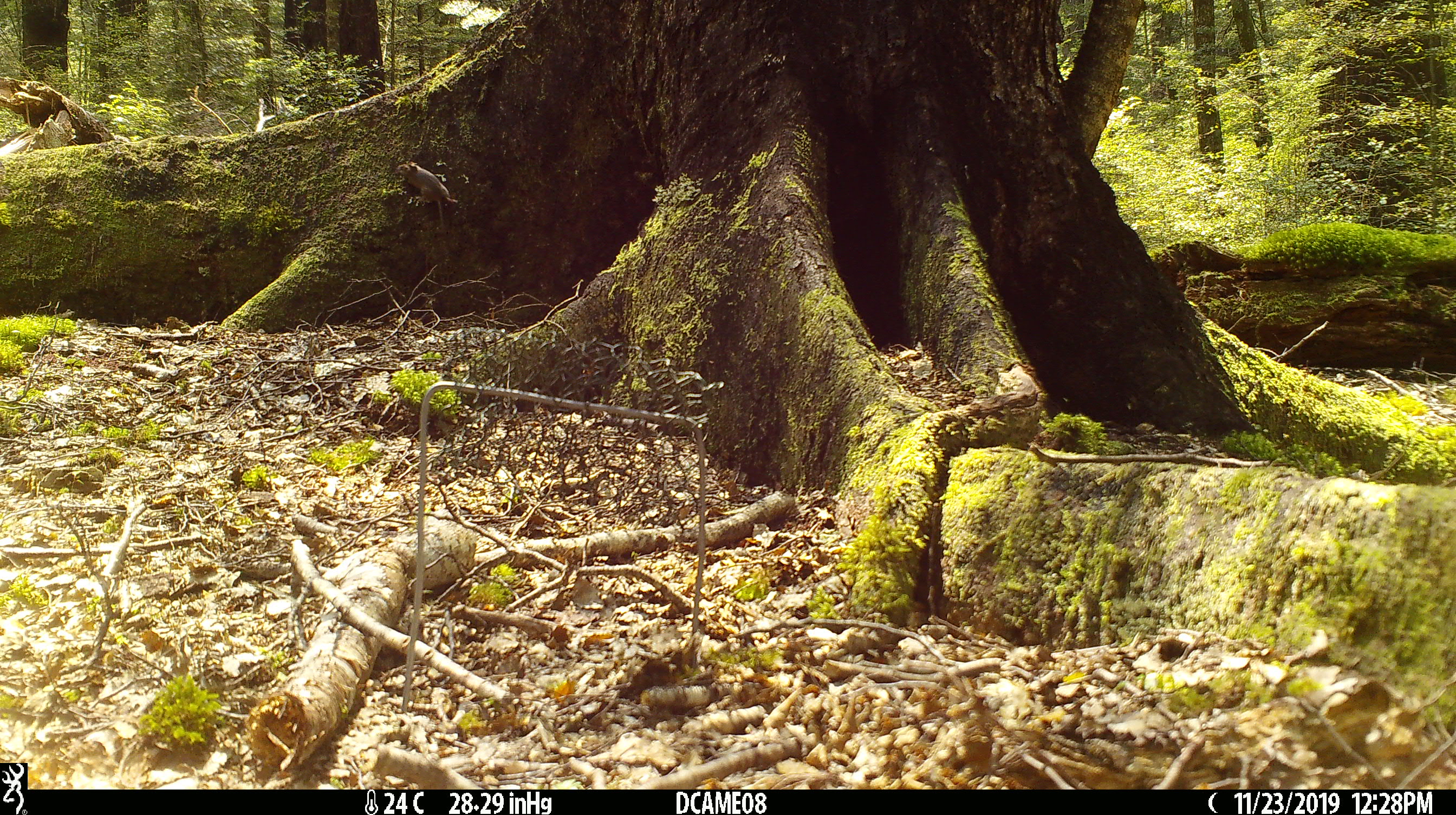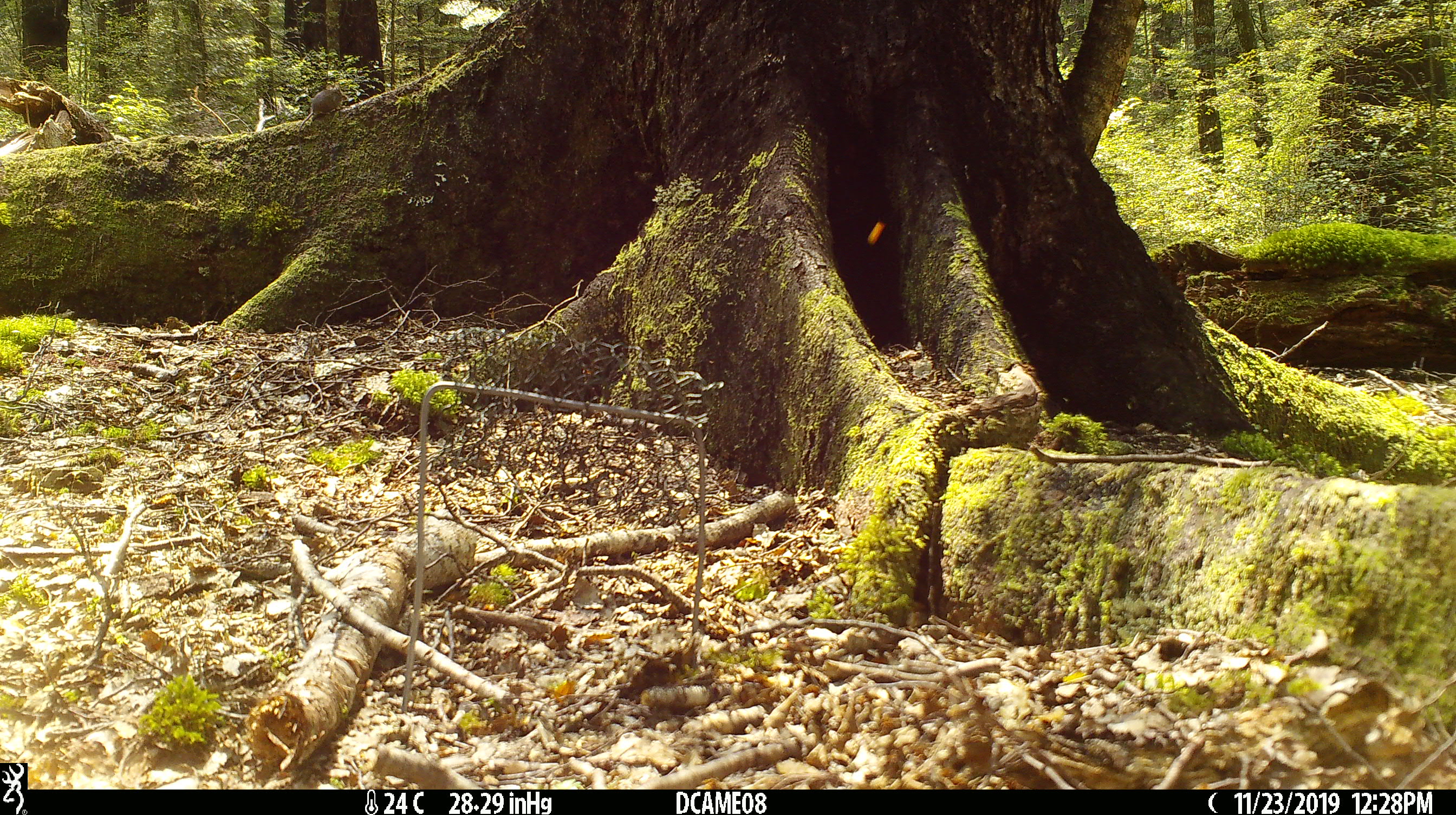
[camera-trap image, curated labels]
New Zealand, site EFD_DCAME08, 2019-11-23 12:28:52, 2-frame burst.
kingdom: Animalia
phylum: Chordata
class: Mammalia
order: Rodentia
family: Muridae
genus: Mus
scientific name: Mus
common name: mouse